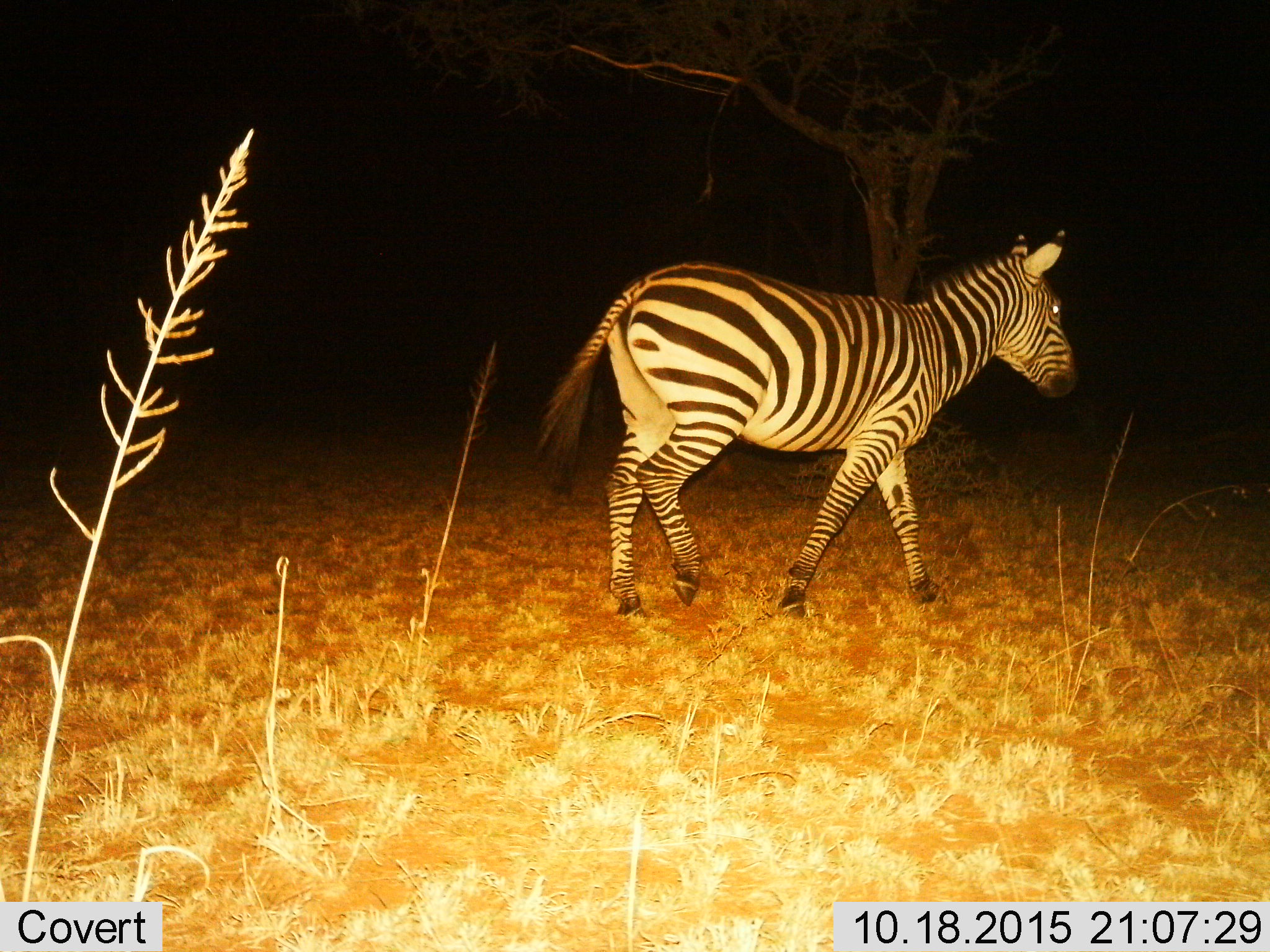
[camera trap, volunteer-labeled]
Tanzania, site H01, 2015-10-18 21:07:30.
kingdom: Animalia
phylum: Chordata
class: Mammalia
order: Perissodactyla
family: Equidae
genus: Equus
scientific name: Equus quagga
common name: plains zebra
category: zebra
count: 1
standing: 10%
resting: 0%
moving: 90%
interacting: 0%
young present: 0%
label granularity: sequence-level